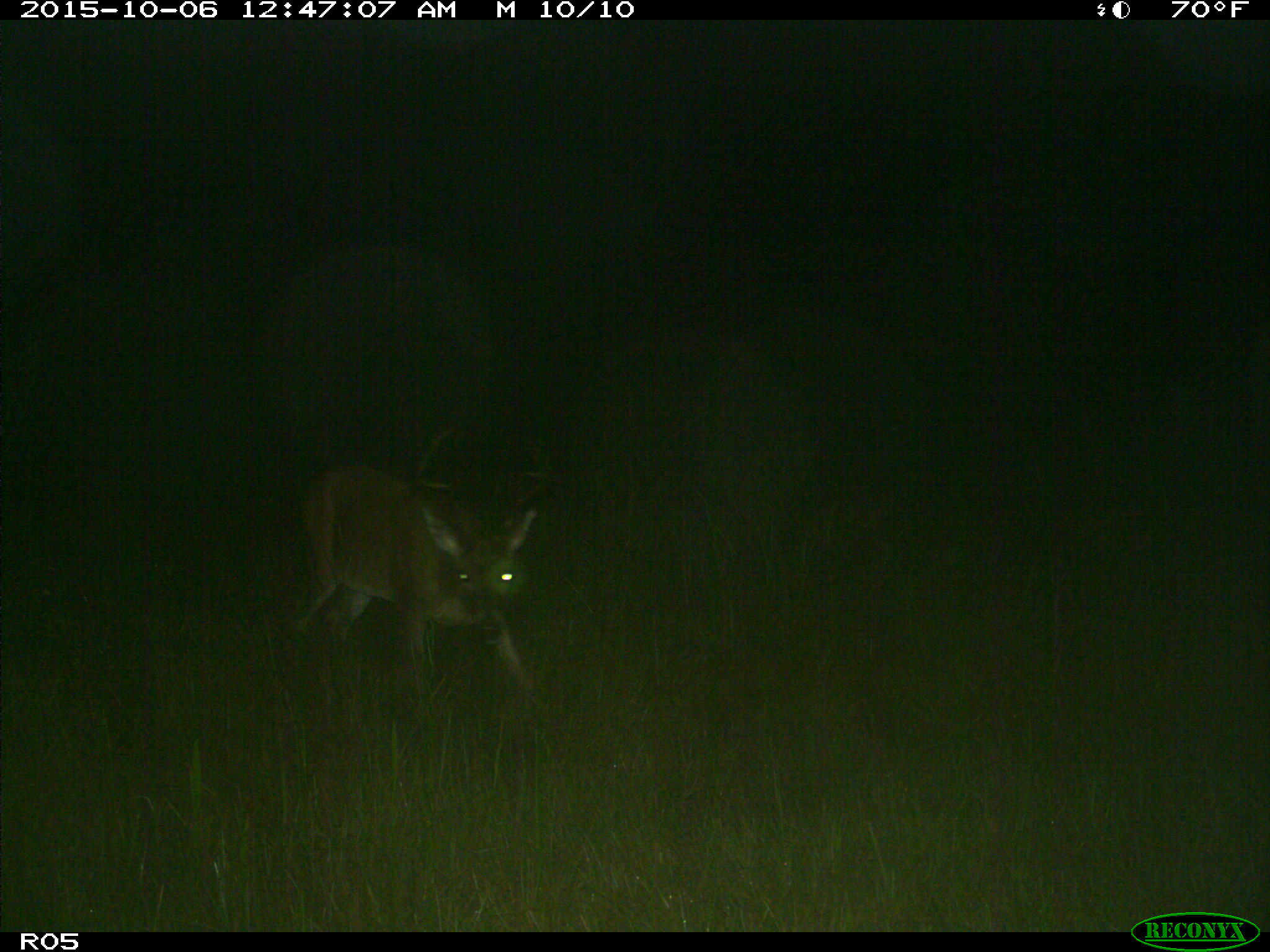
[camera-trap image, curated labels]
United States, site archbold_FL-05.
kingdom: Animalia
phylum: Chordata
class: Mammalia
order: Artiodactyla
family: Cervidae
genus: Odocoileus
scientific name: Odocoileus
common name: deer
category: unidentified deer